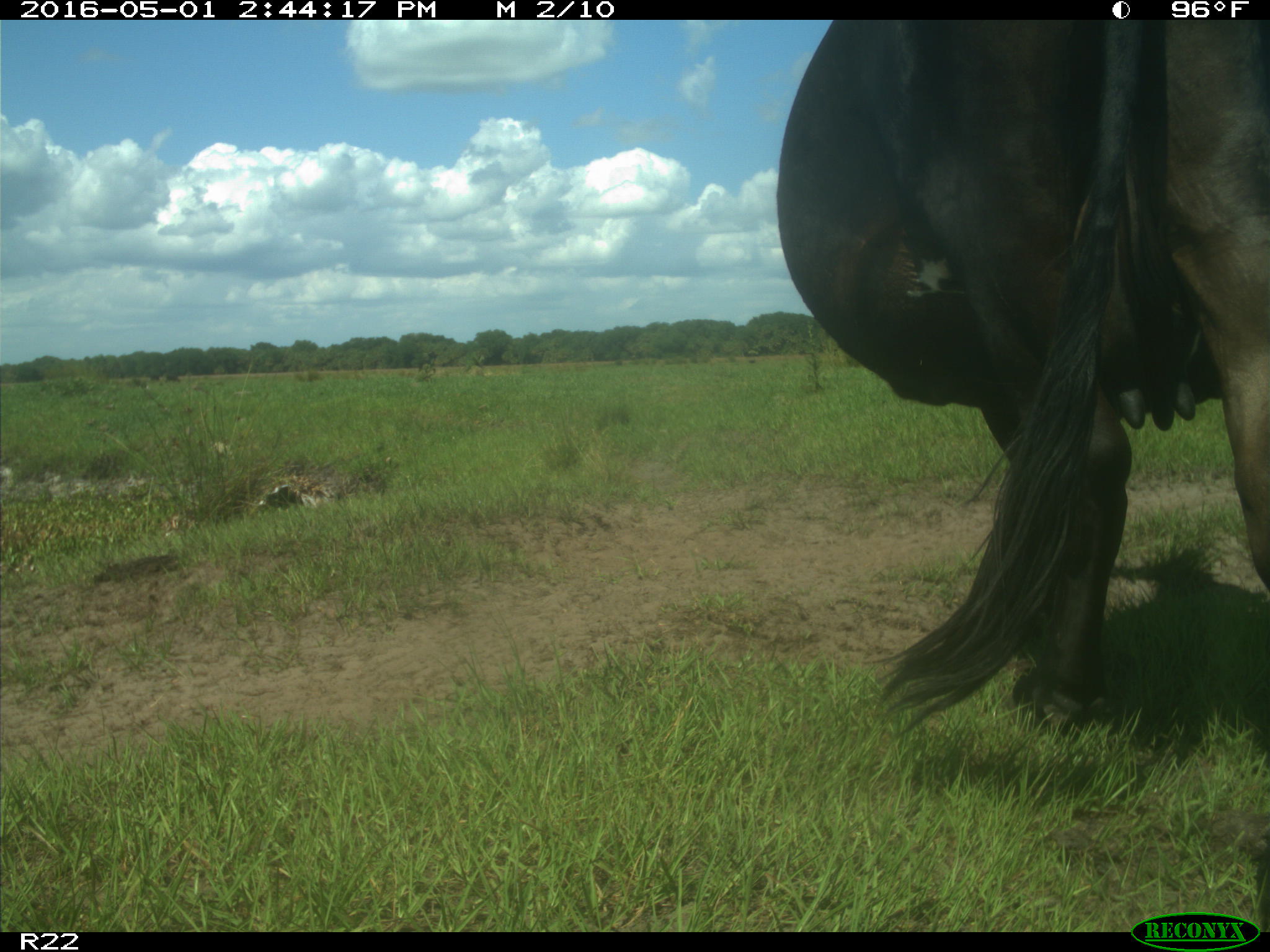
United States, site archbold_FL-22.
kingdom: Animalia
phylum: Chordata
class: Mammalia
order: Artiodactyla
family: Bovidae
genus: Bos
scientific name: Bos taurus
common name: domestic cow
Bos taurus (domestic cow).